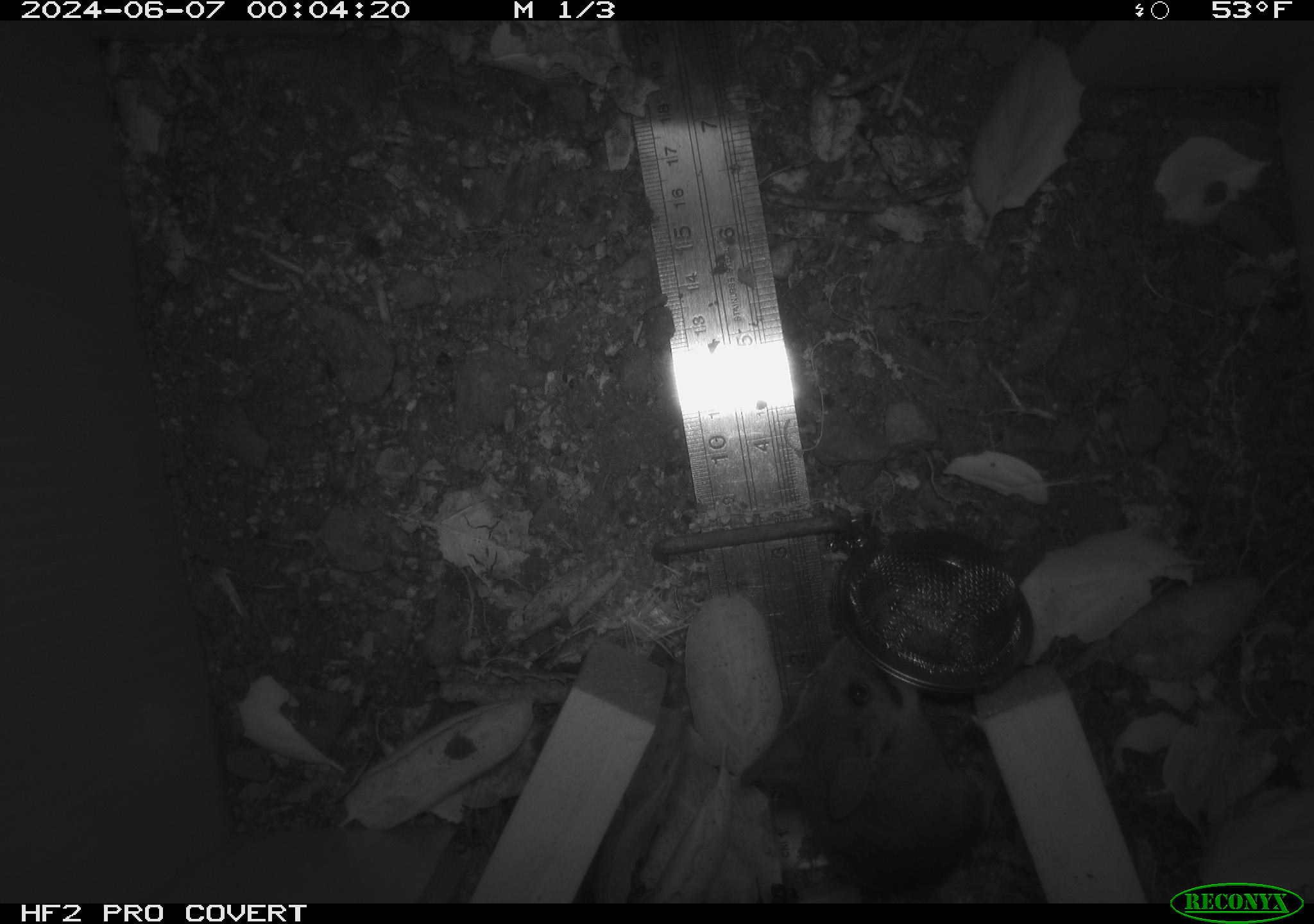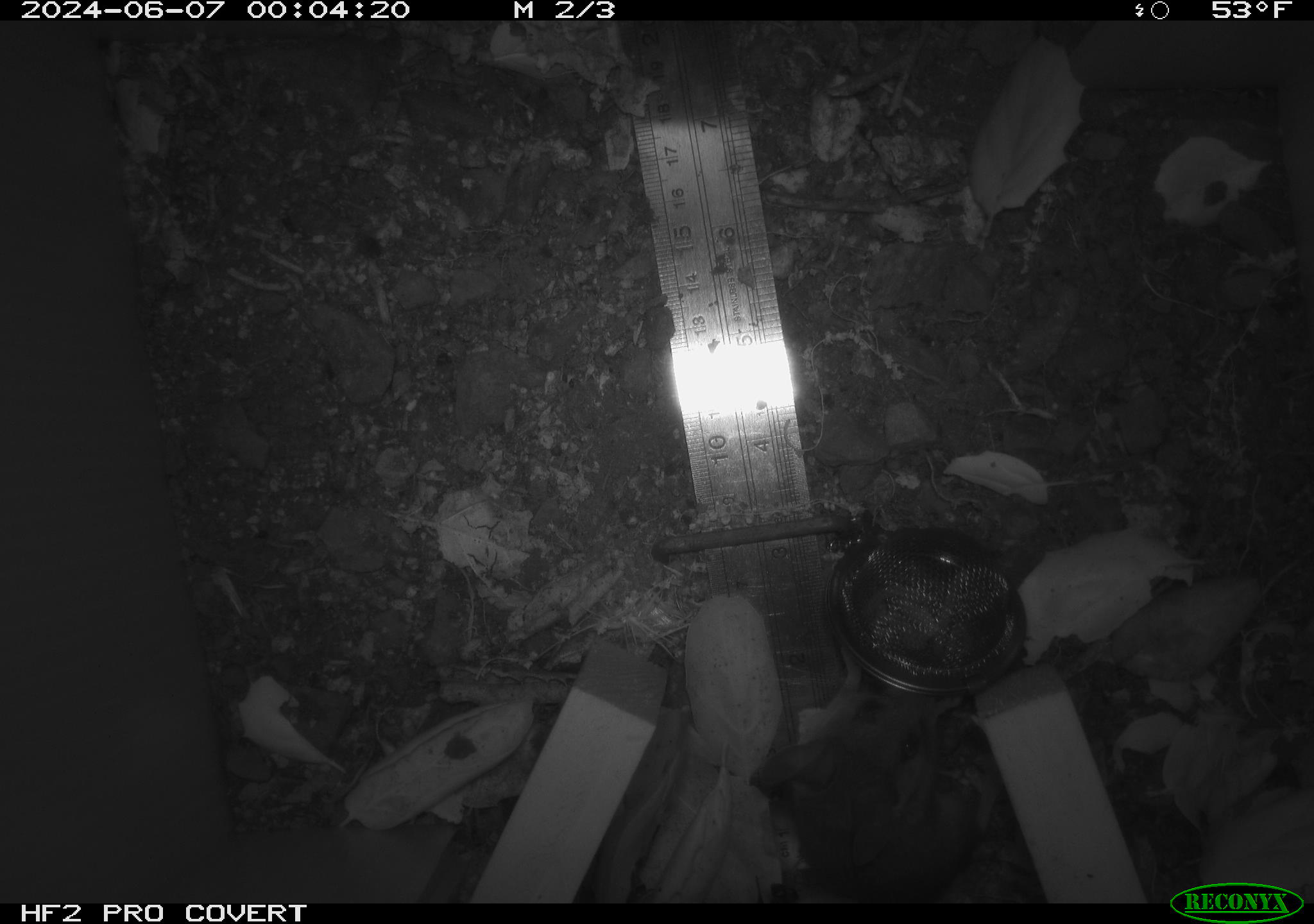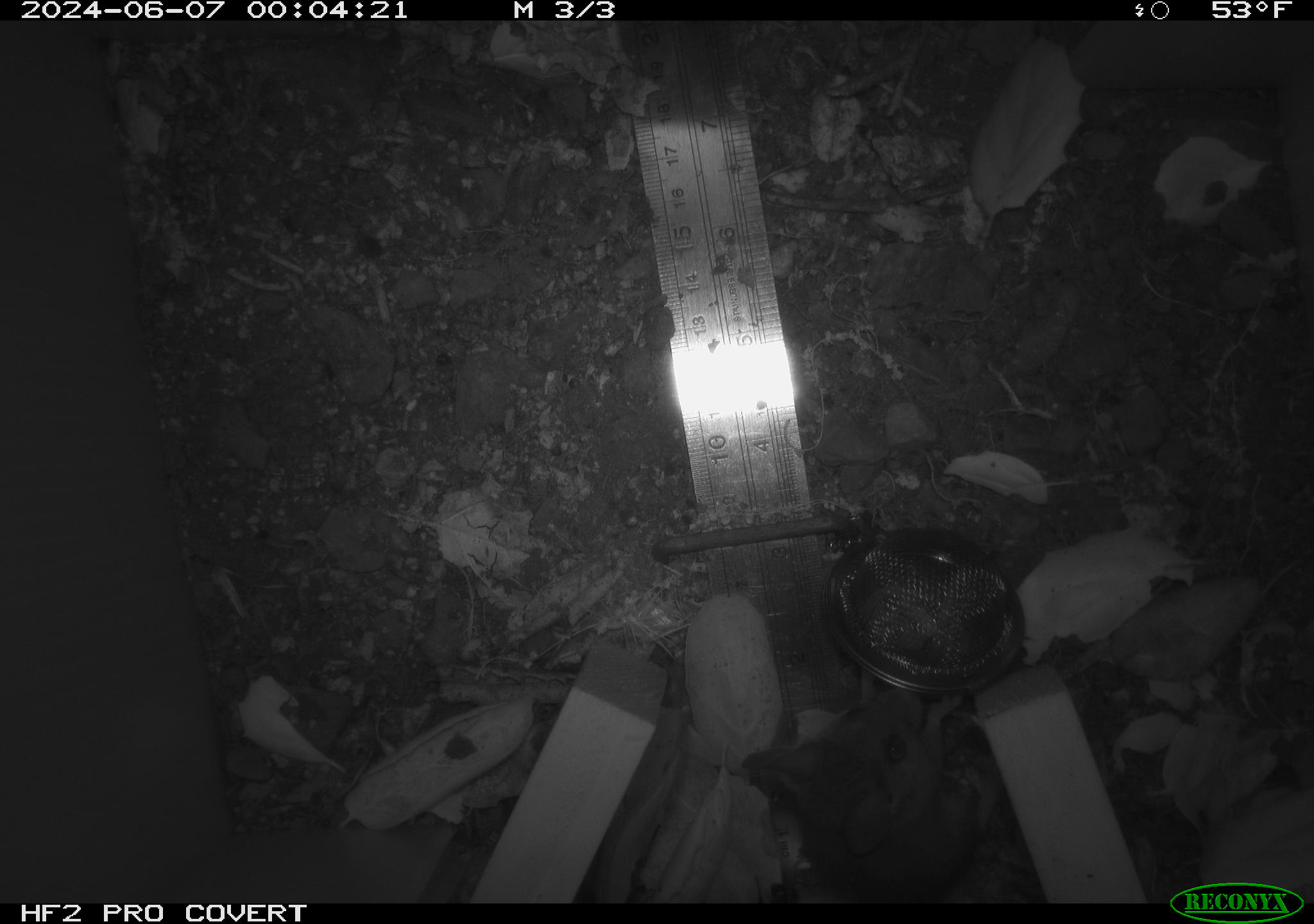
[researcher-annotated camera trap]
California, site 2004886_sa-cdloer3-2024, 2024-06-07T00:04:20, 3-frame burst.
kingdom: Animalia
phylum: Chordata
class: Mammalia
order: Rodentia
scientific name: Rodentia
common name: rodent